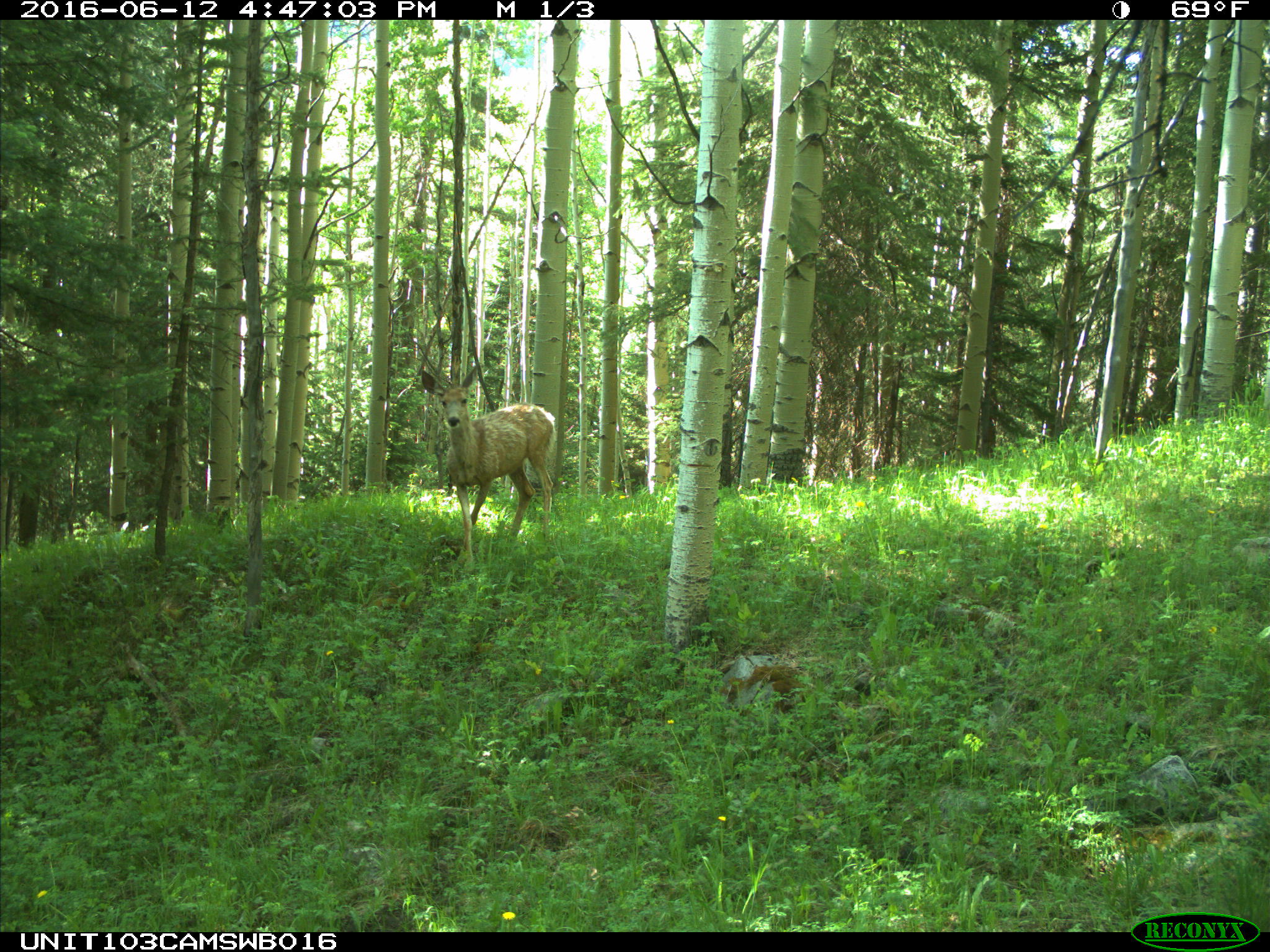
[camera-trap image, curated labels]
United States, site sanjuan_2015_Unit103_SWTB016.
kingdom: Animalia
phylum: Chordata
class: Mammalia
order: Artiodactyla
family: Cervidae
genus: Odocoileus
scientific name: Odocoileus hemionus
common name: mule deer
Odocoileus hemionus (mule deer).